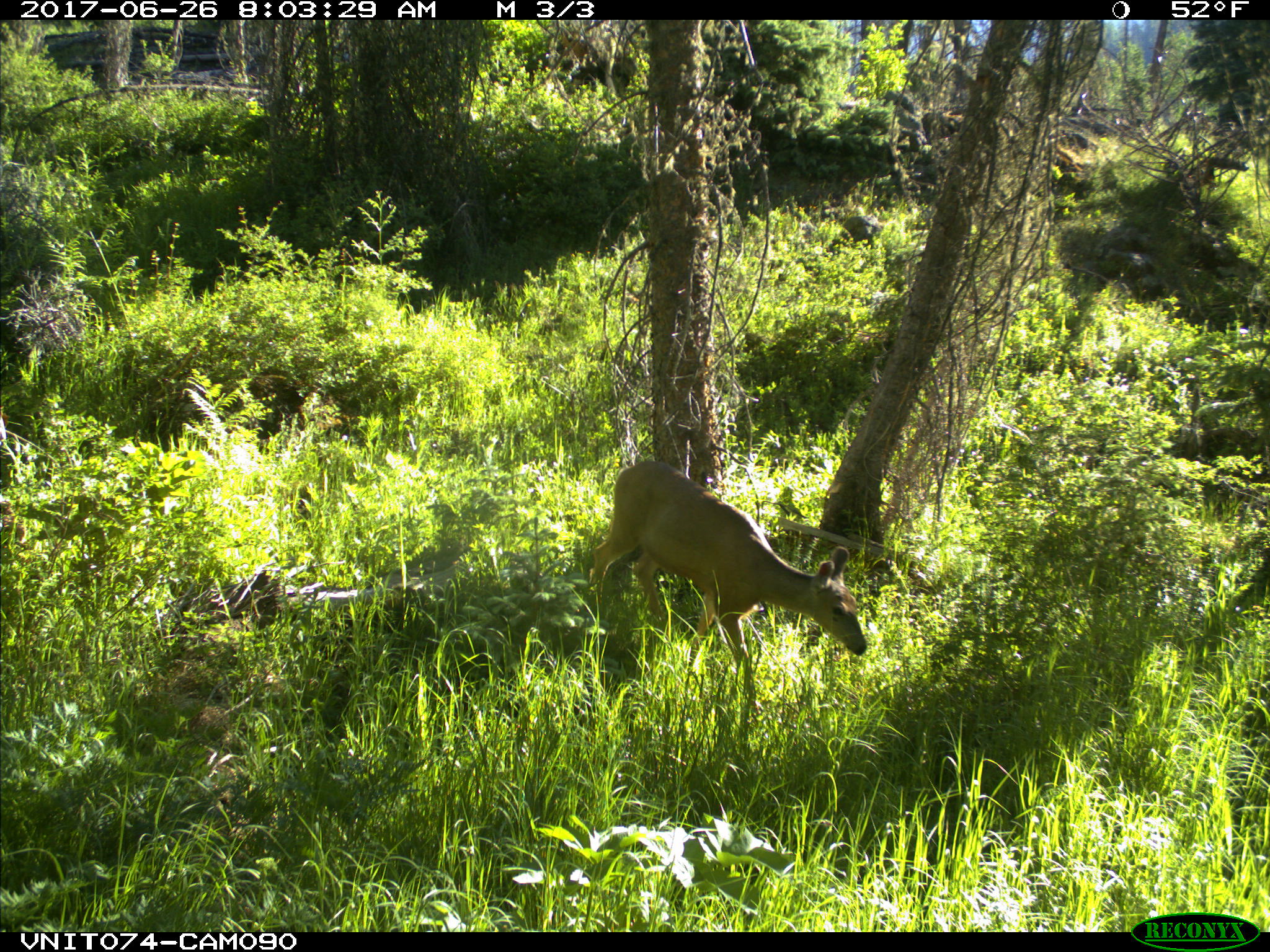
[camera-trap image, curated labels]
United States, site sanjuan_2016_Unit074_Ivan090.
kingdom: Animalia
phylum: Chordata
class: Mammalia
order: Artiodactyla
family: Cervidae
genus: Odocoileus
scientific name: Odocoileus hemionus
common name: mule deer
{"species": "Odocoileus hemionus (mule deer)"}